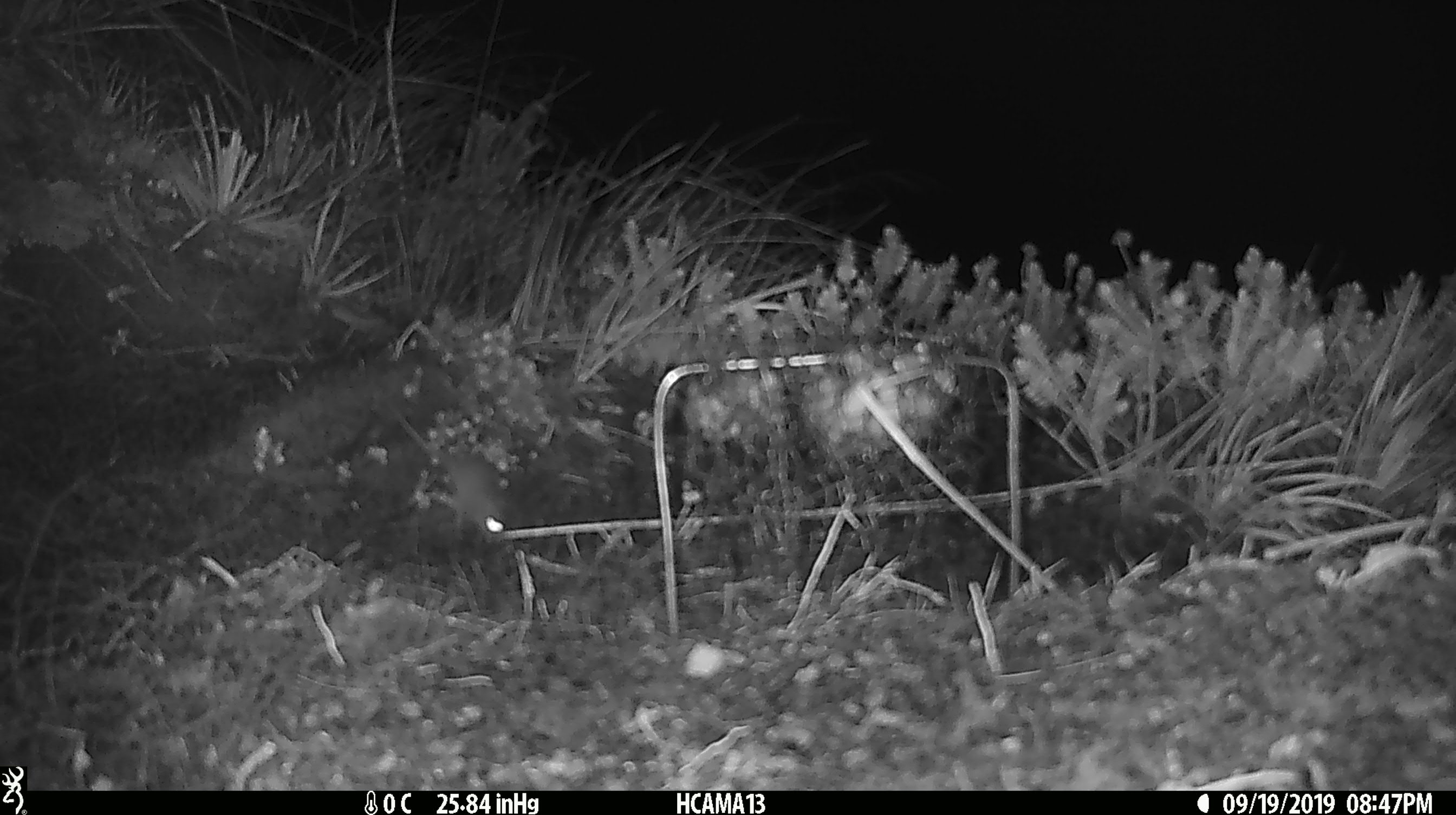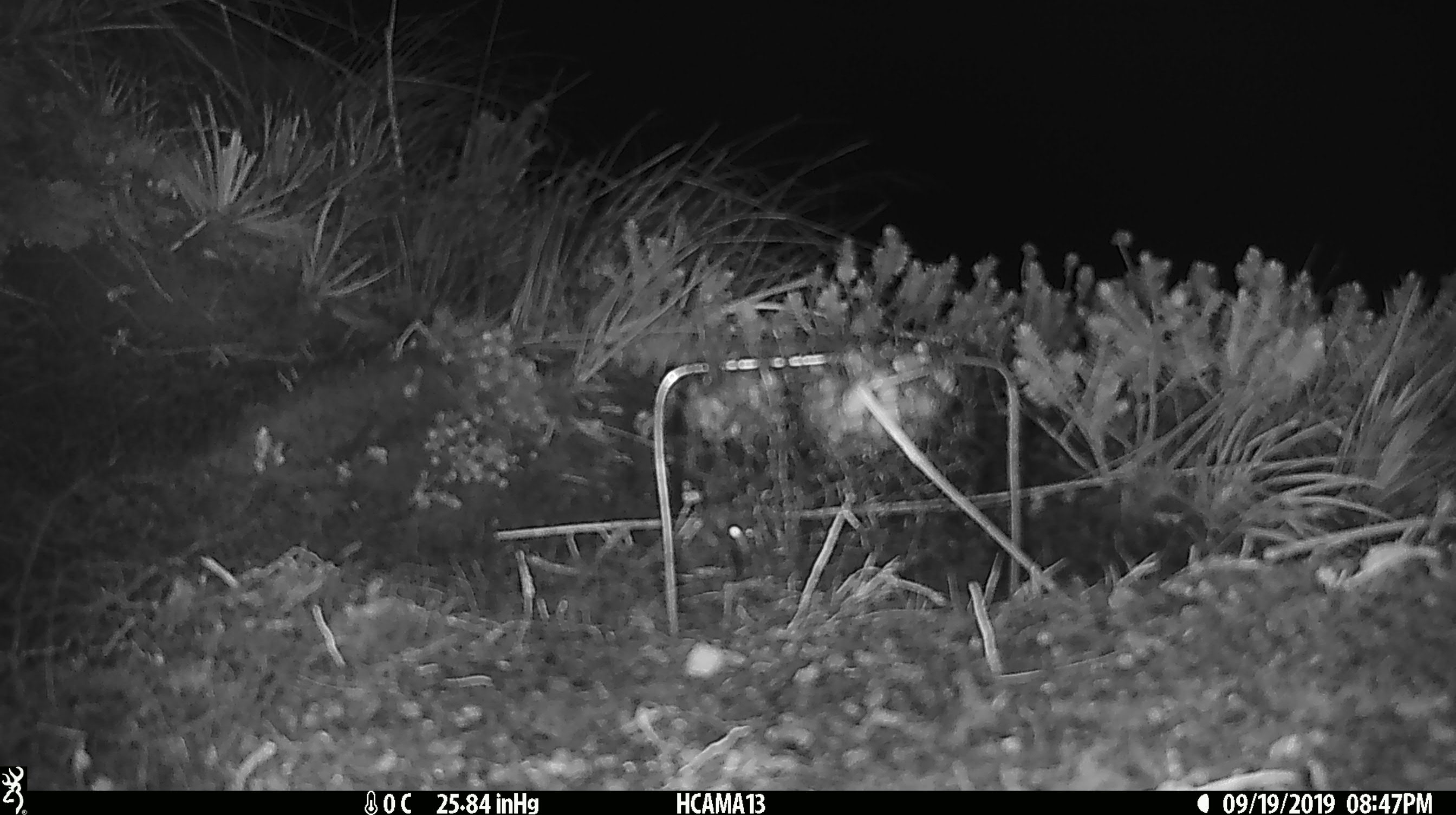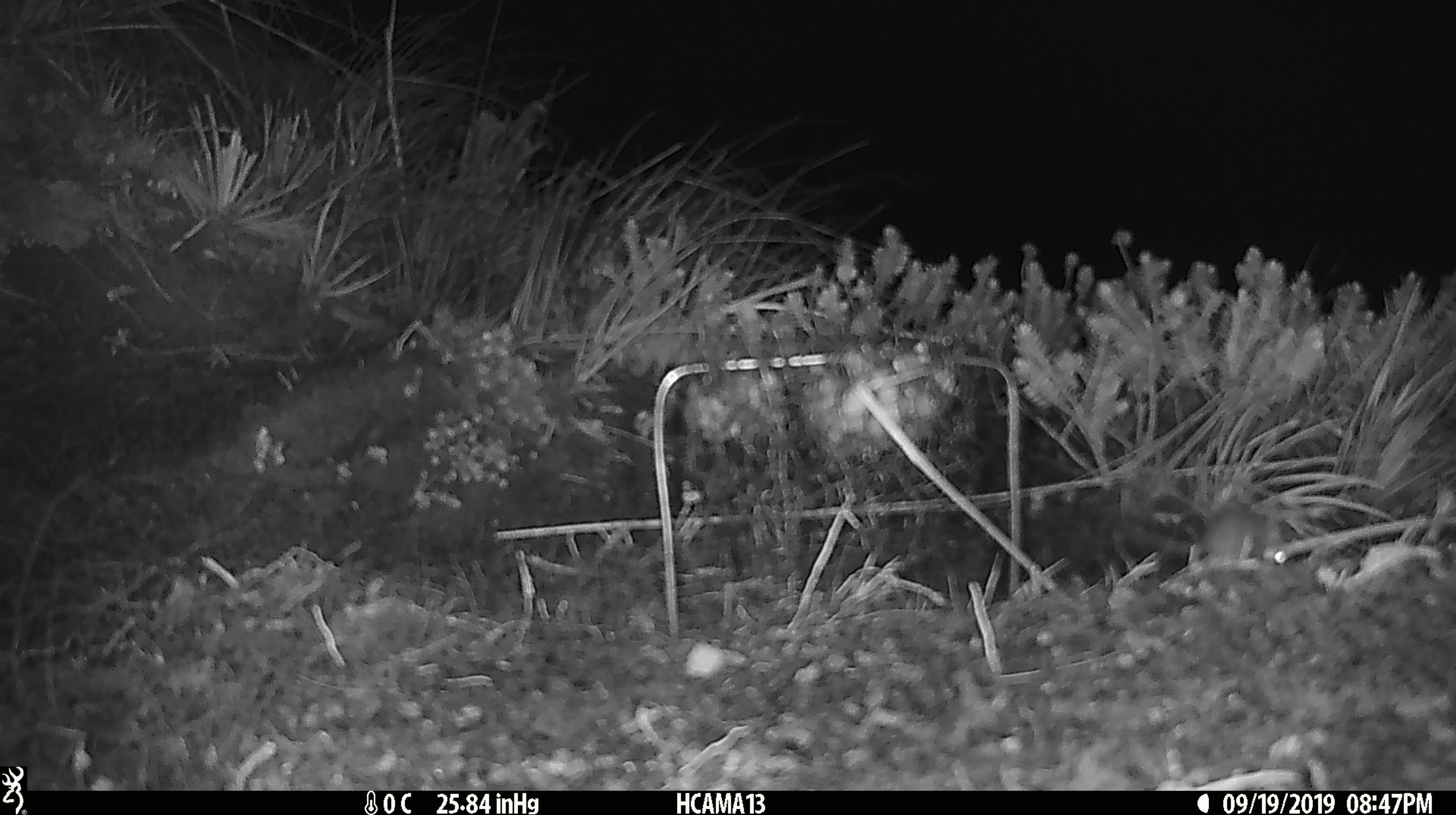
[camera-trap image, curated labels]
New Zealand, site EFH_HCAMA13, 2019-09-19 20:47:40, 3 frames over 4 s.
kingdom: Animalia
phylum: Chordata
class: Mammalia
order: Rodentia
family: Muridae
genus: Mus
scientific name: Mus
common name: mouse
Mouse (Mus).